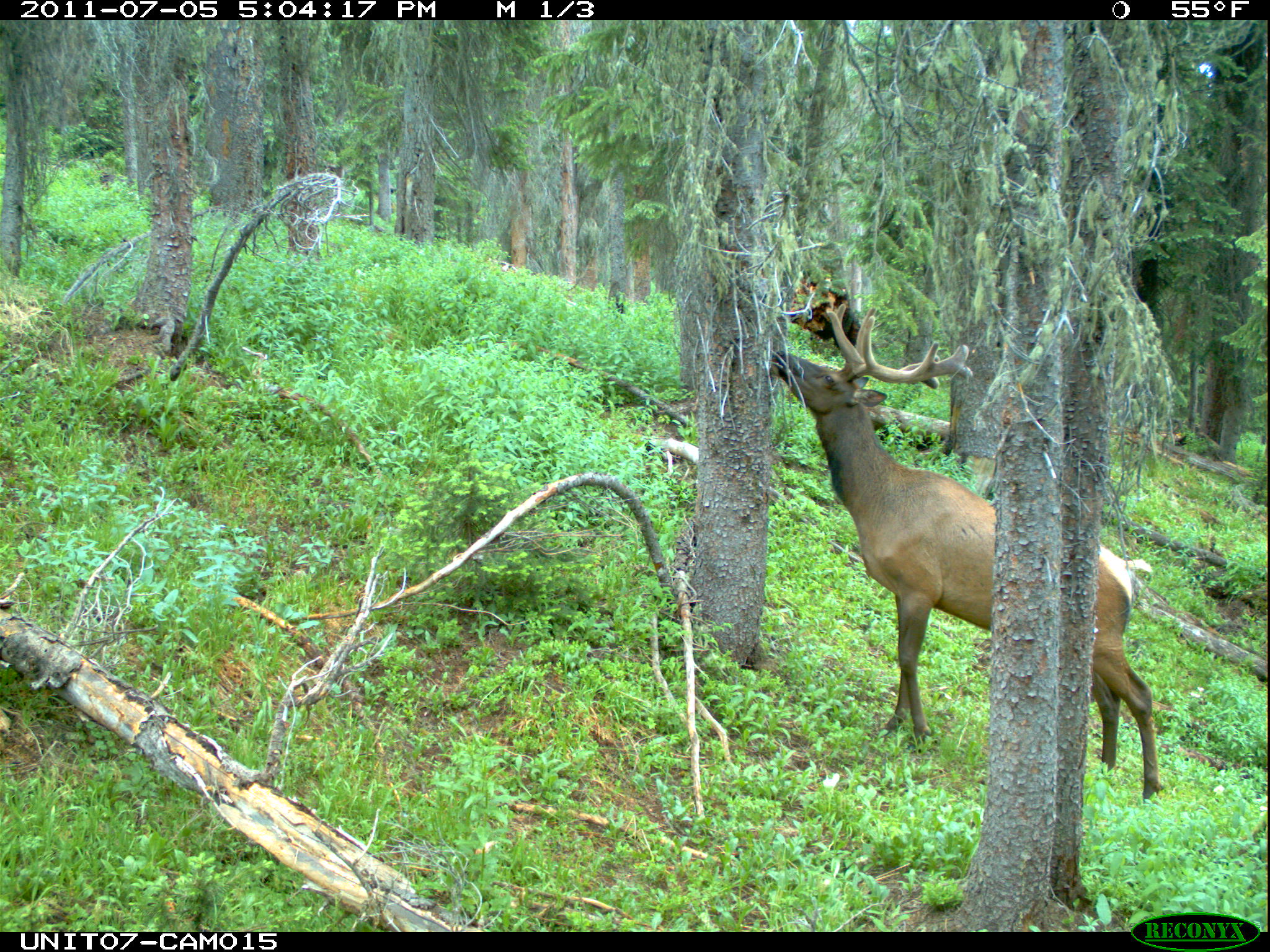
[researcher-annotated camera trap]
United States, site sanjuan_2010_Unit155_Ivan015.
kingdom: Animalia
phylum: Chordata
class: Mammalia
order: Artiodactyla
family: Cervidae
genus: Cervus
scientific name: Cervus elaphus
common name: red deer